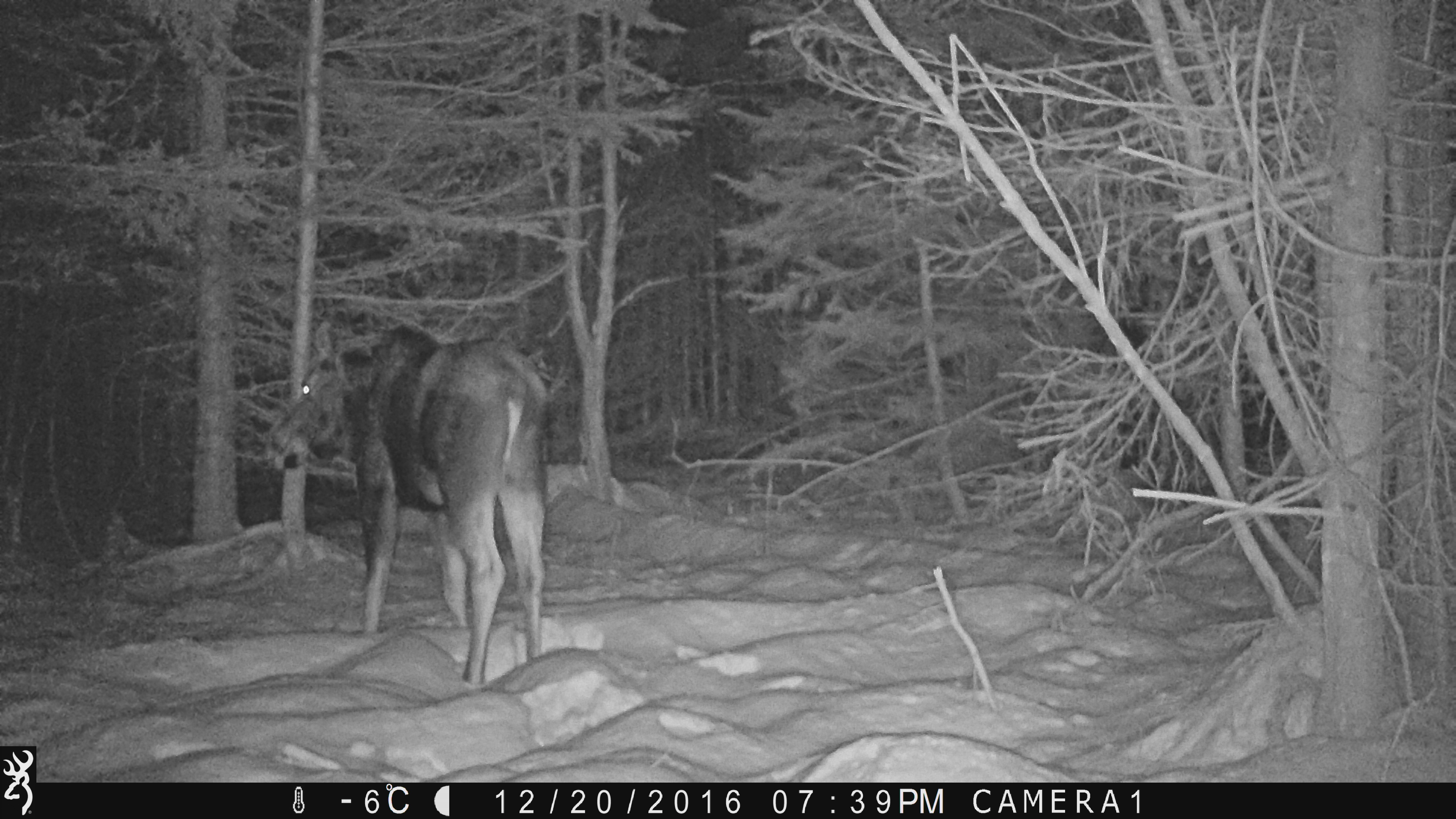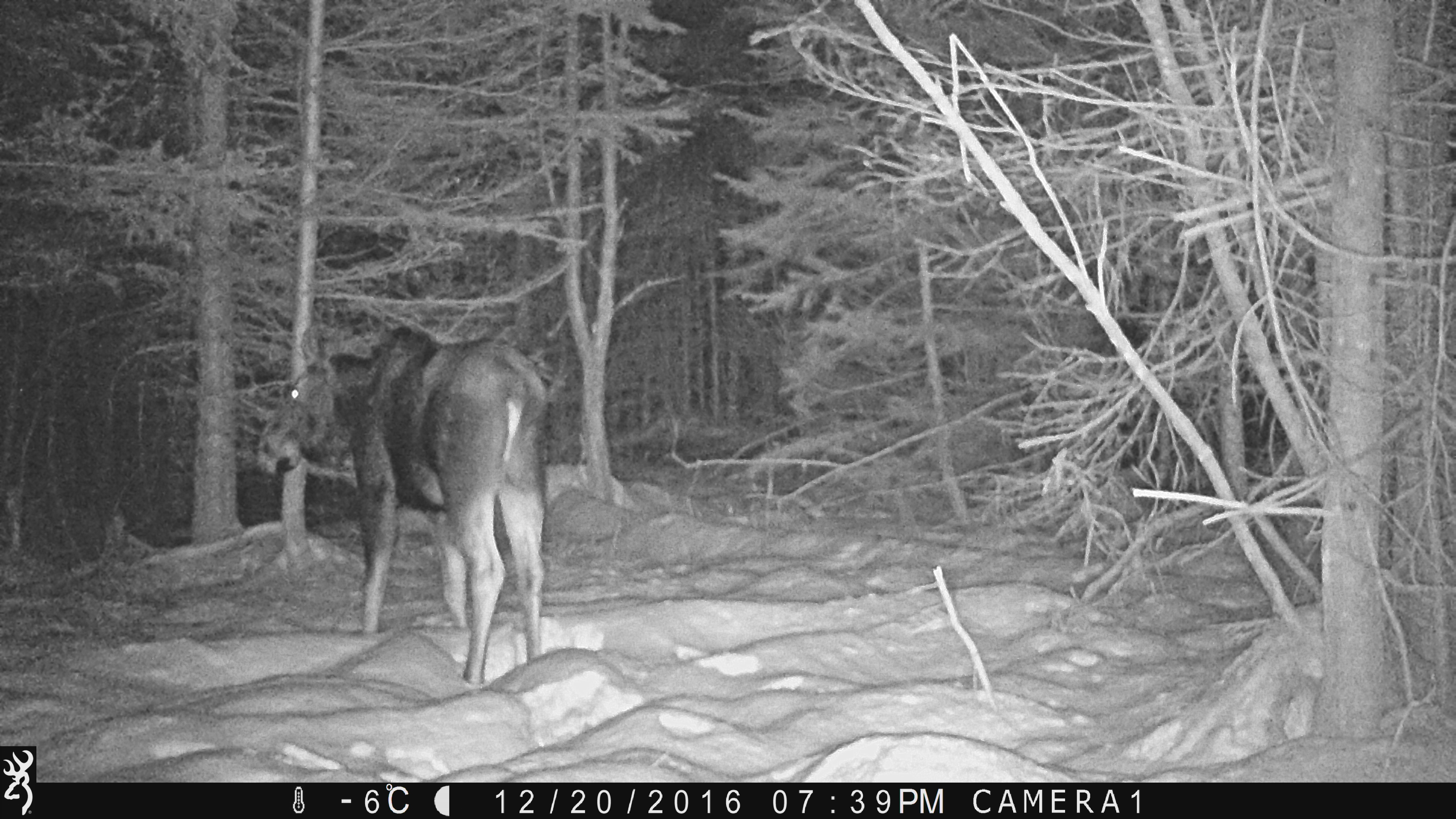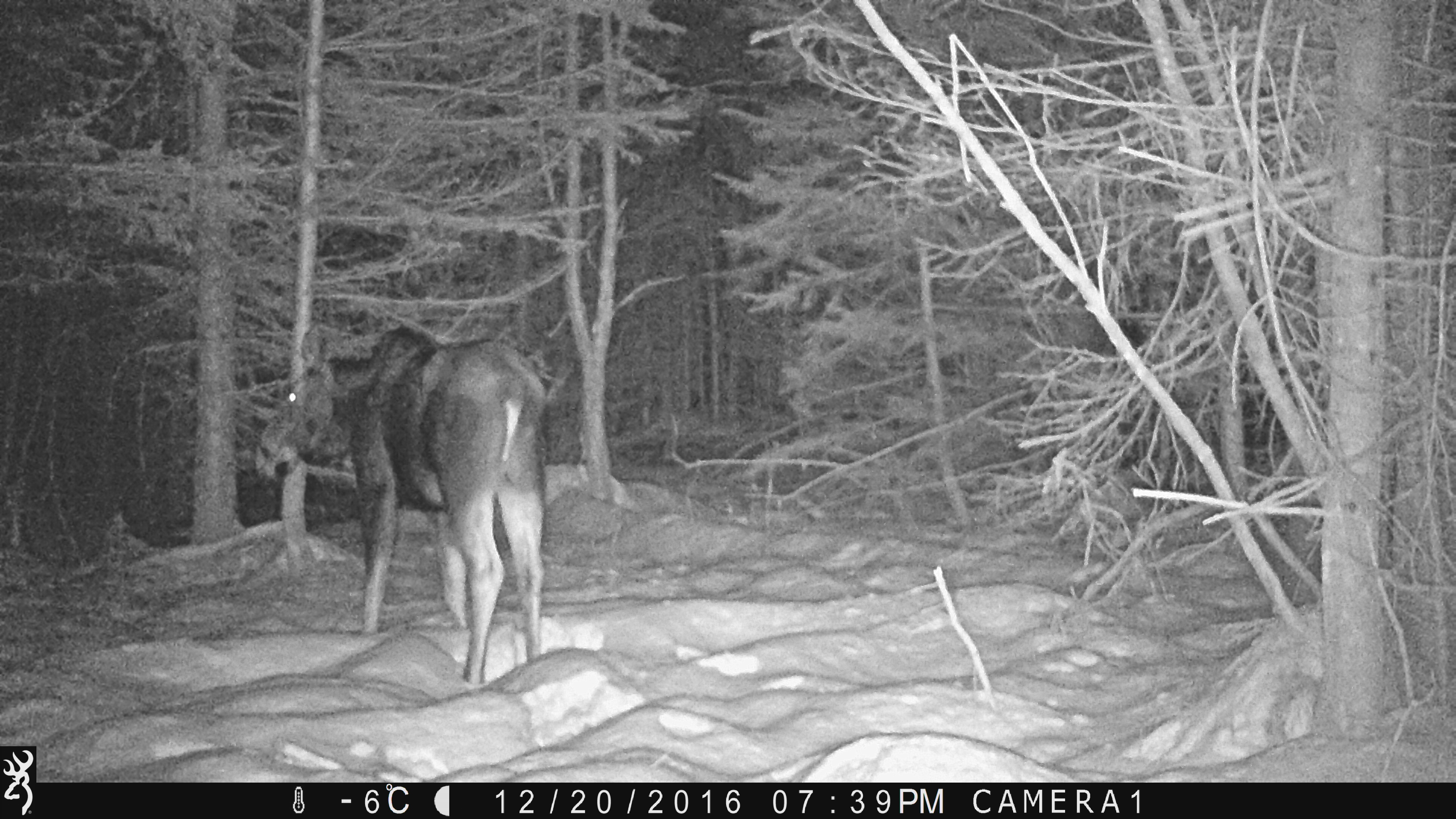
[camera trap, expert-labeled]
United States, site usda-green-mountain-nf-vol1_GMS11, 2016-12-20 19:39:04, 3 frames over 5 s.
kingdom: Animalia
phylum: Chordata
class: Mammalia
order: Artiodactyla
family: Cervidae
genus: Alces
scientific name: Alces alces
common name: moose